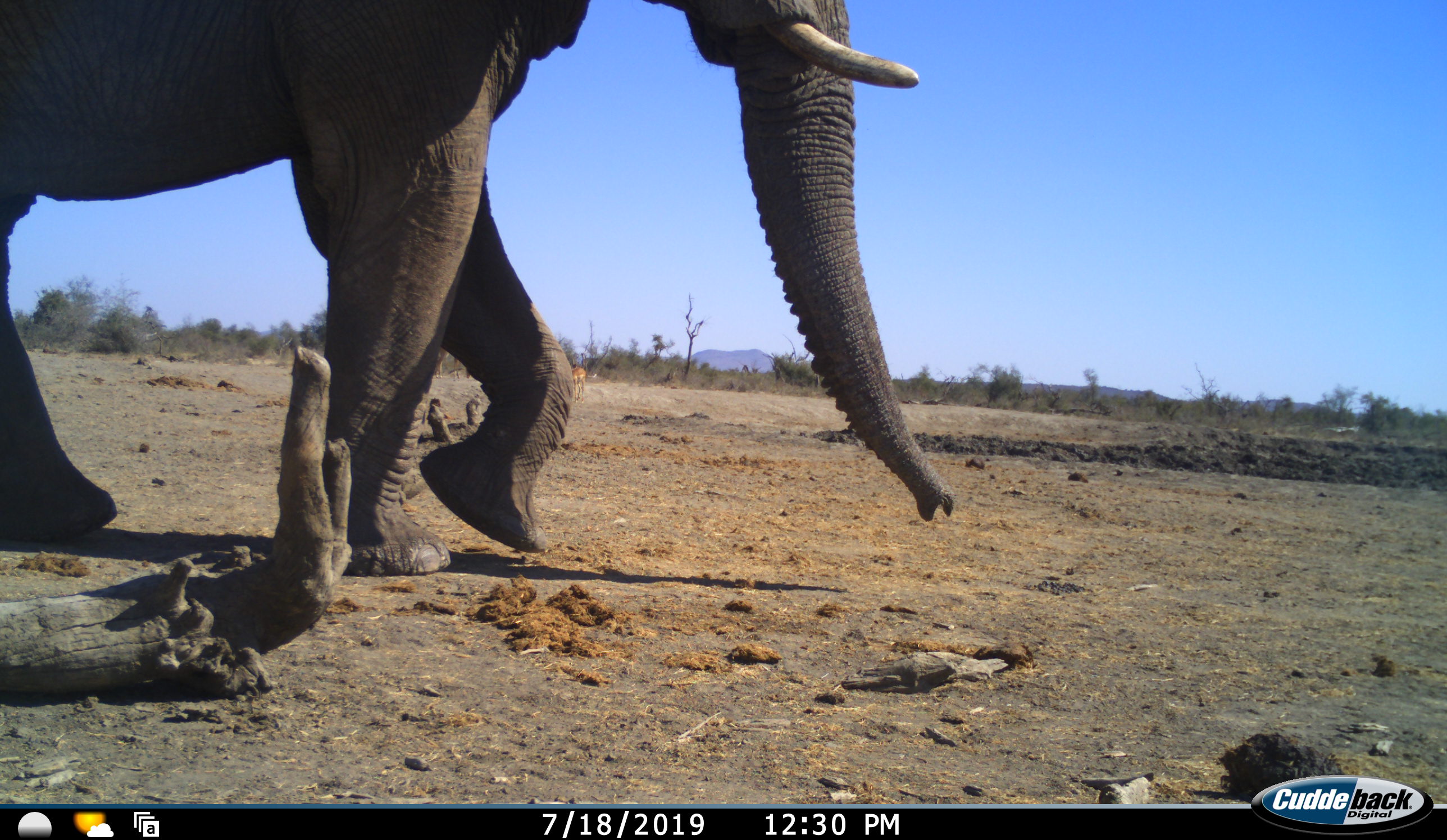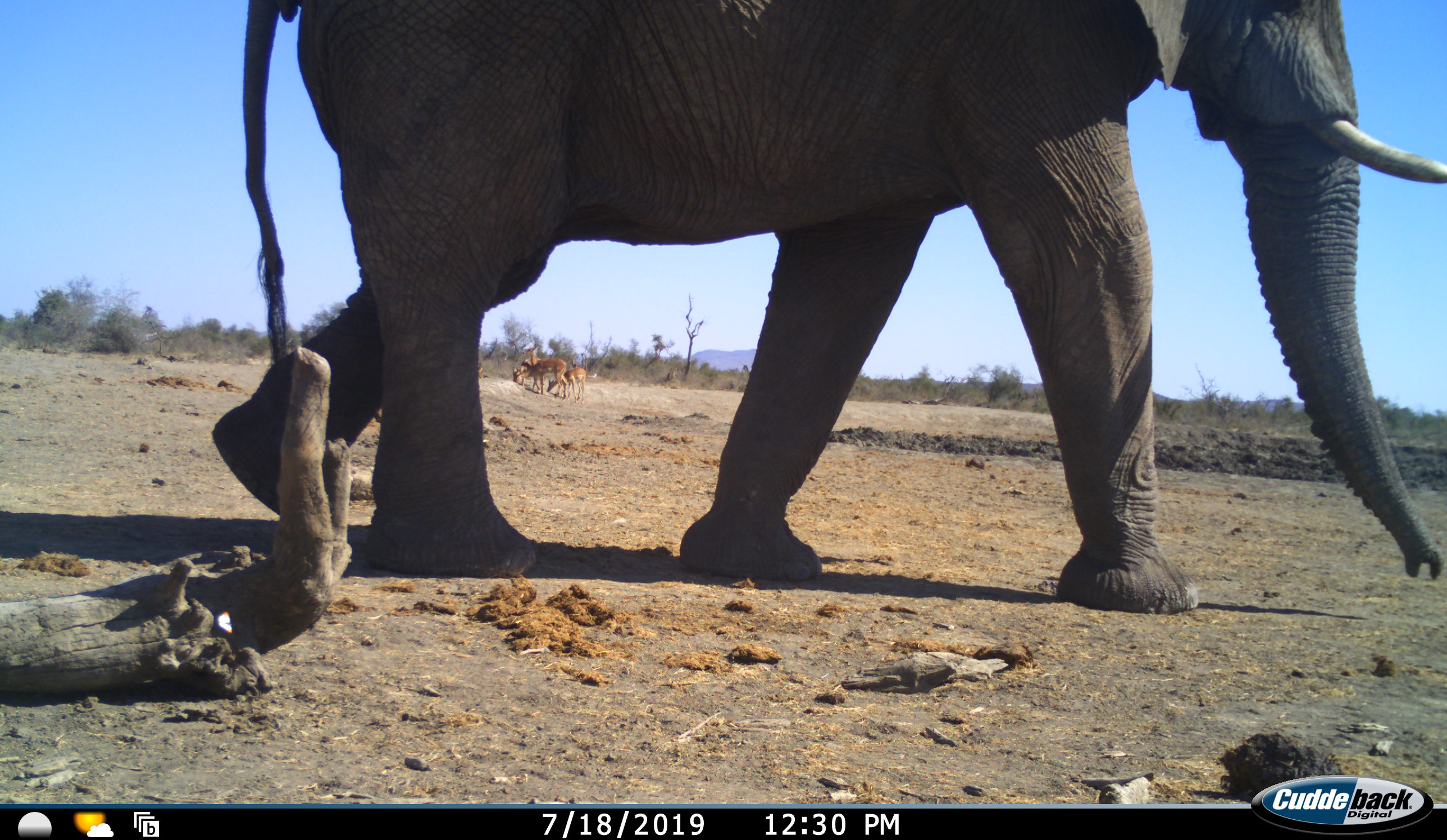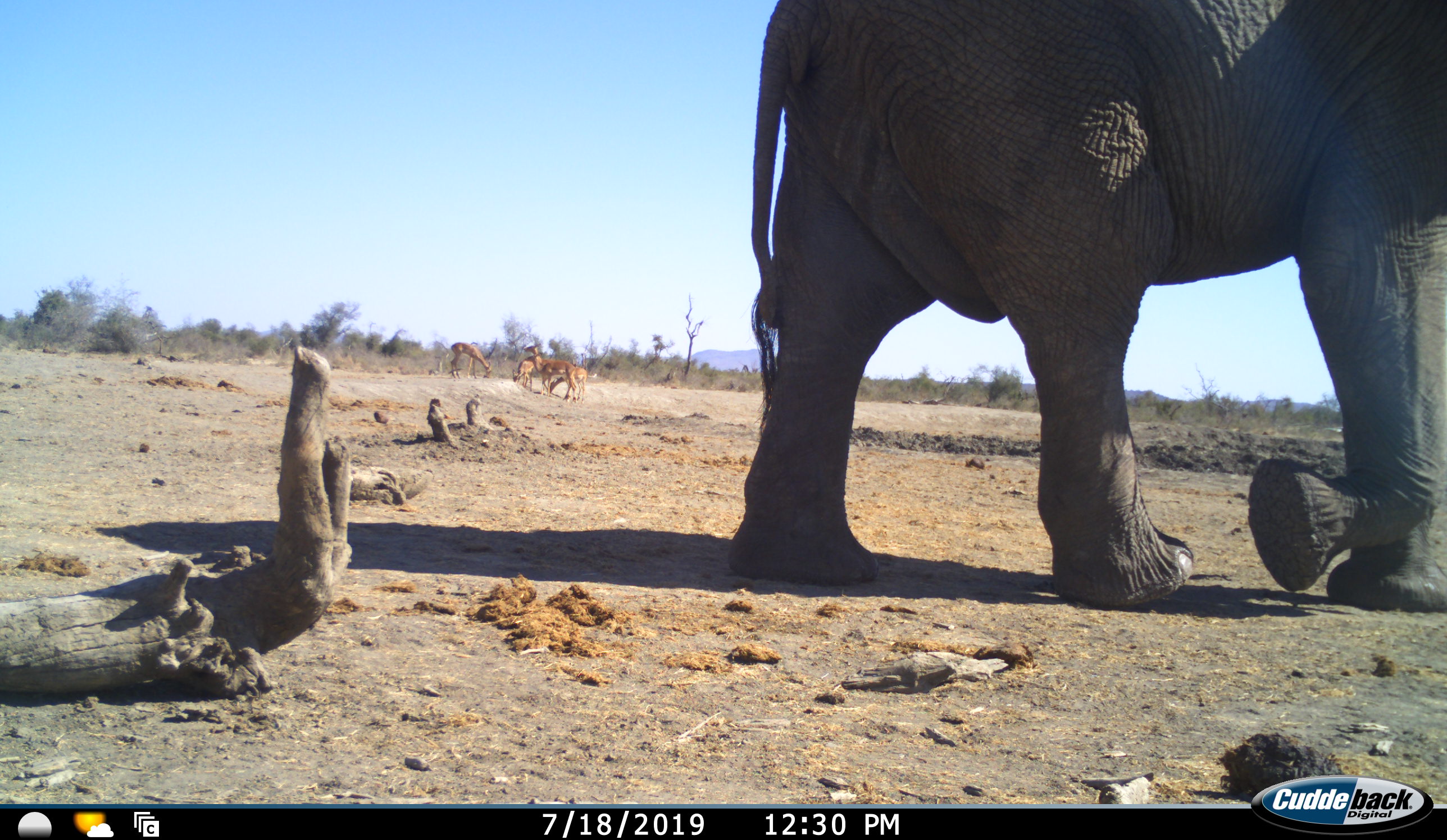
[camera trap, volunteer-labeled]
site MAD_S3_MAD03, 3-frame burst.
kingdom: Animalia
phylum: Chordata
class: Mammalia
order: Proboscidea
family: Elephantidae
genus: Loxodonta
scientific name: Loxodonta africana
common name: african bush elephant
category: elephant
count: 1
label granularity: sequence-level